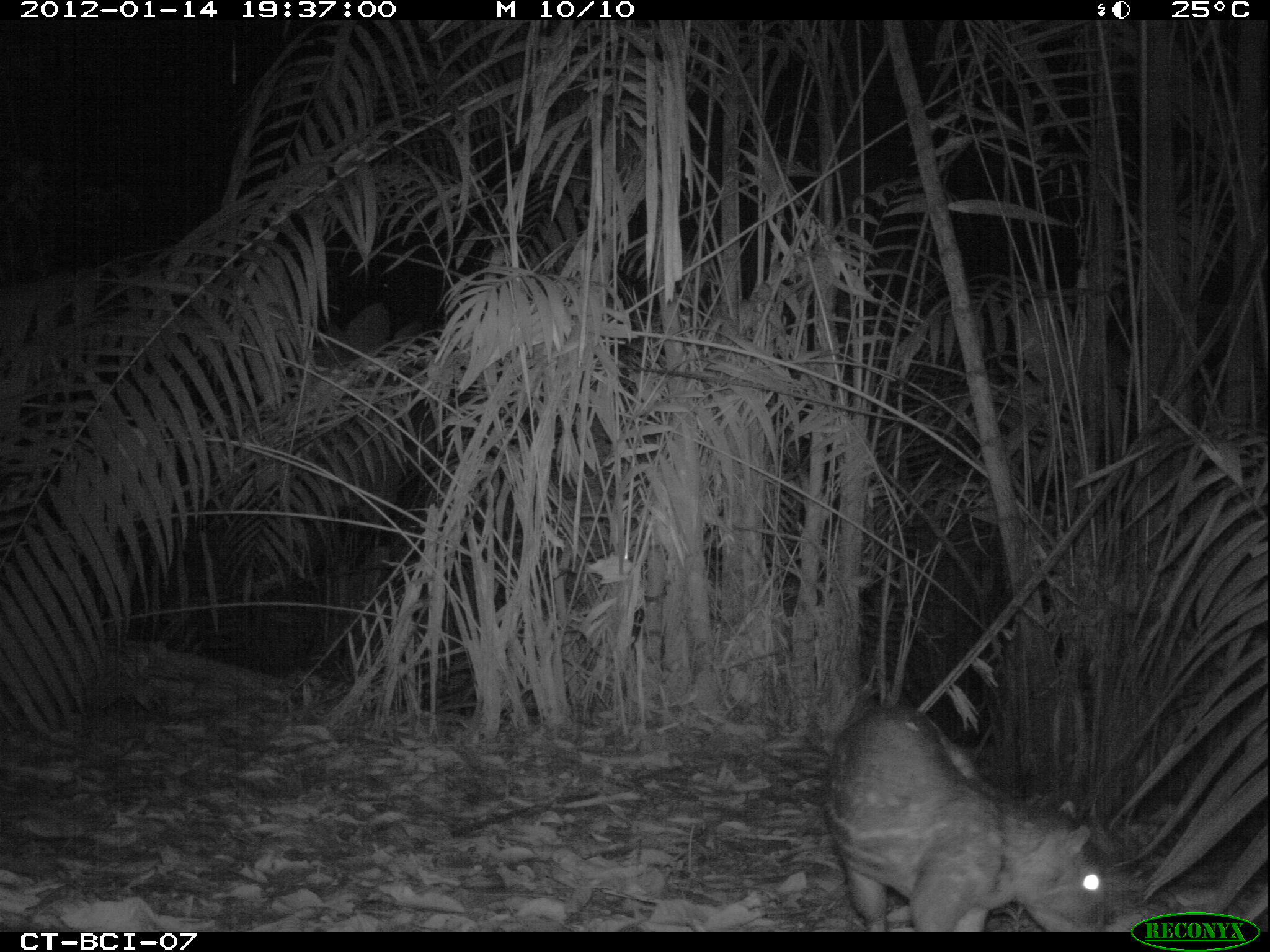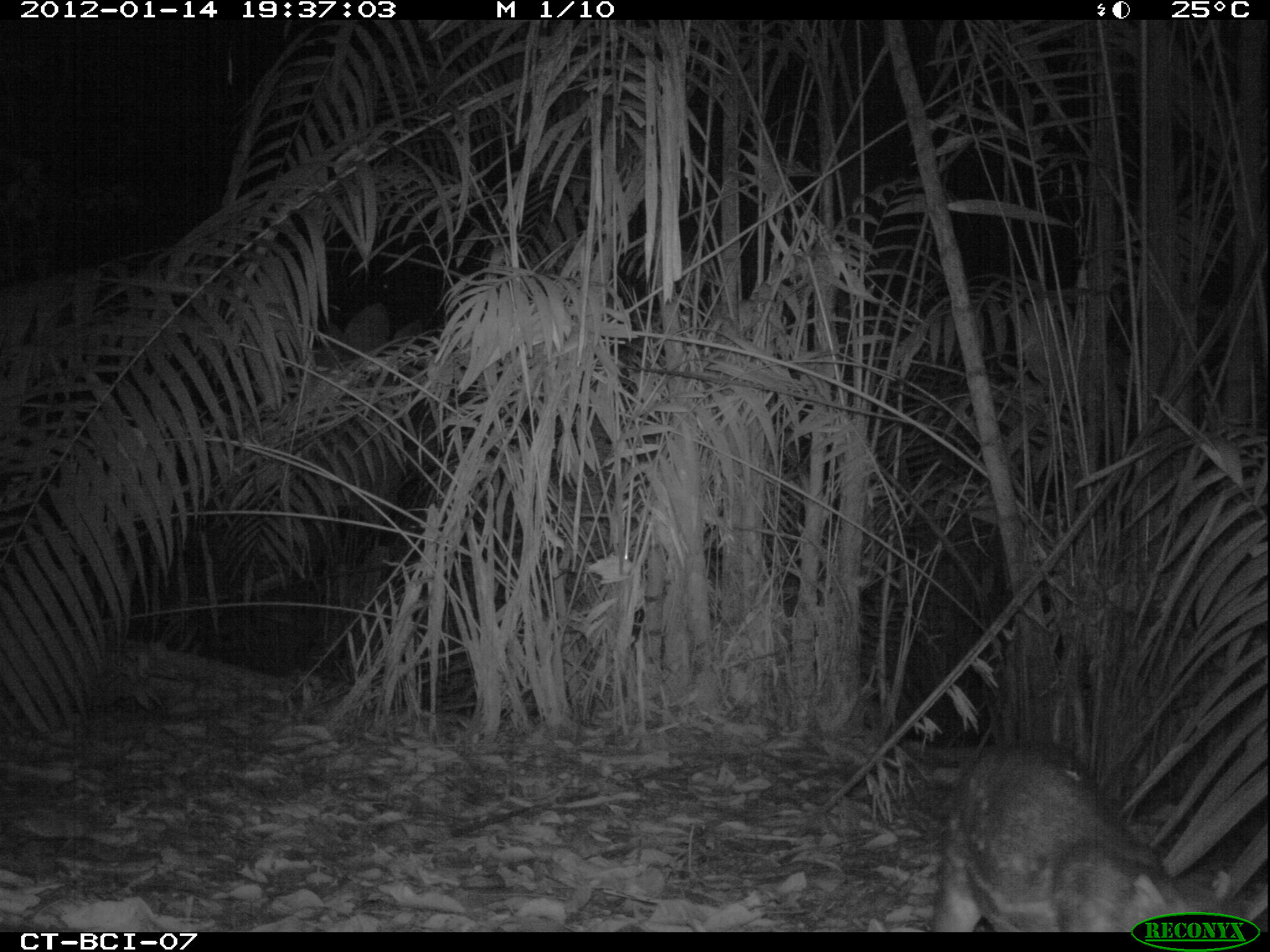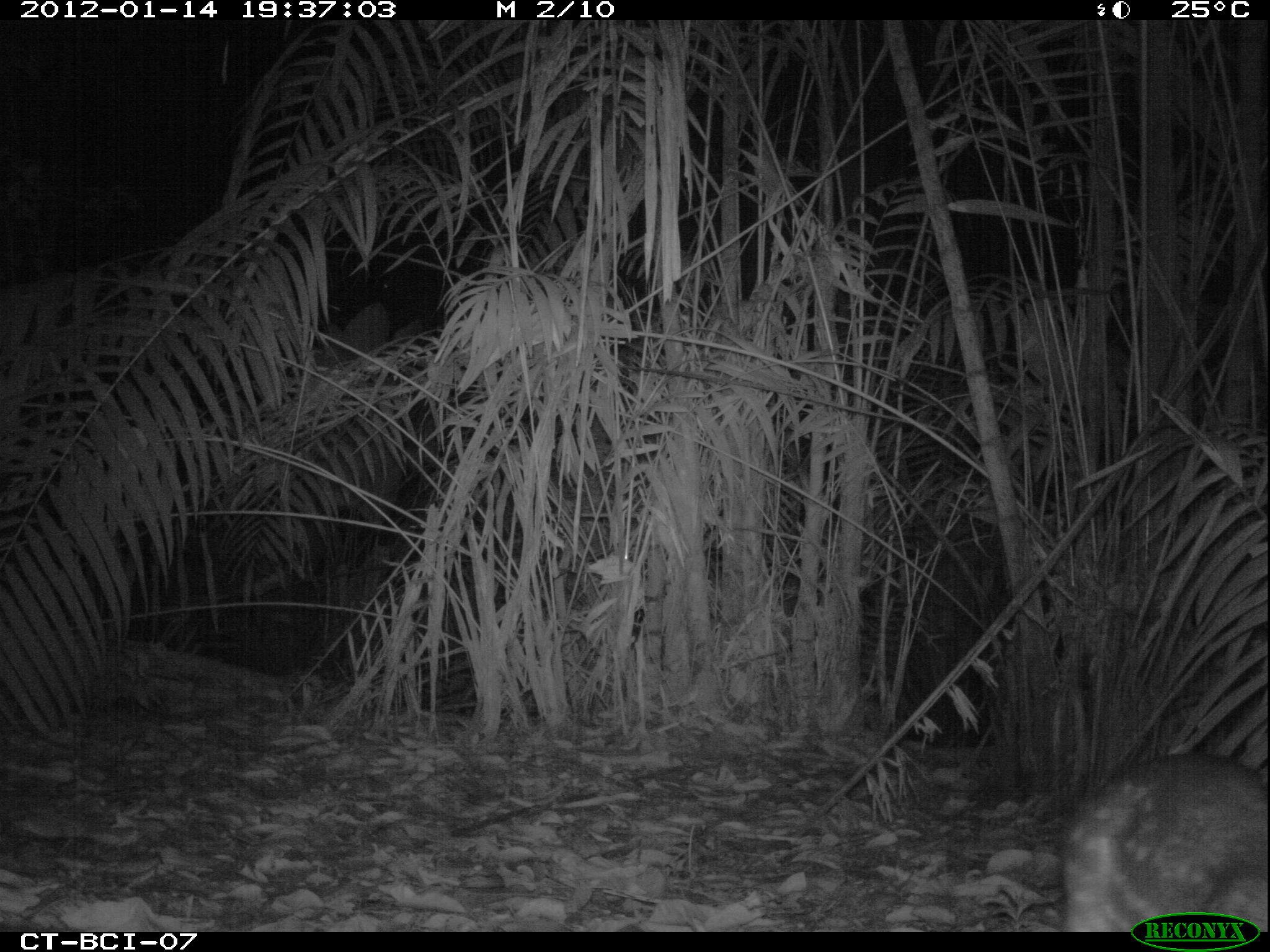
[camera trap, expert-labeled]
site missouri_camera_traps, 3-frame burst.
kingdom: Animalia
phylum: Chordata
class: Mammalia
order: Rodentia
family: Cuniculidae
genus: Cuniculus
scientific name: Cuniculus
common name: paca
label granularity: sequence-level